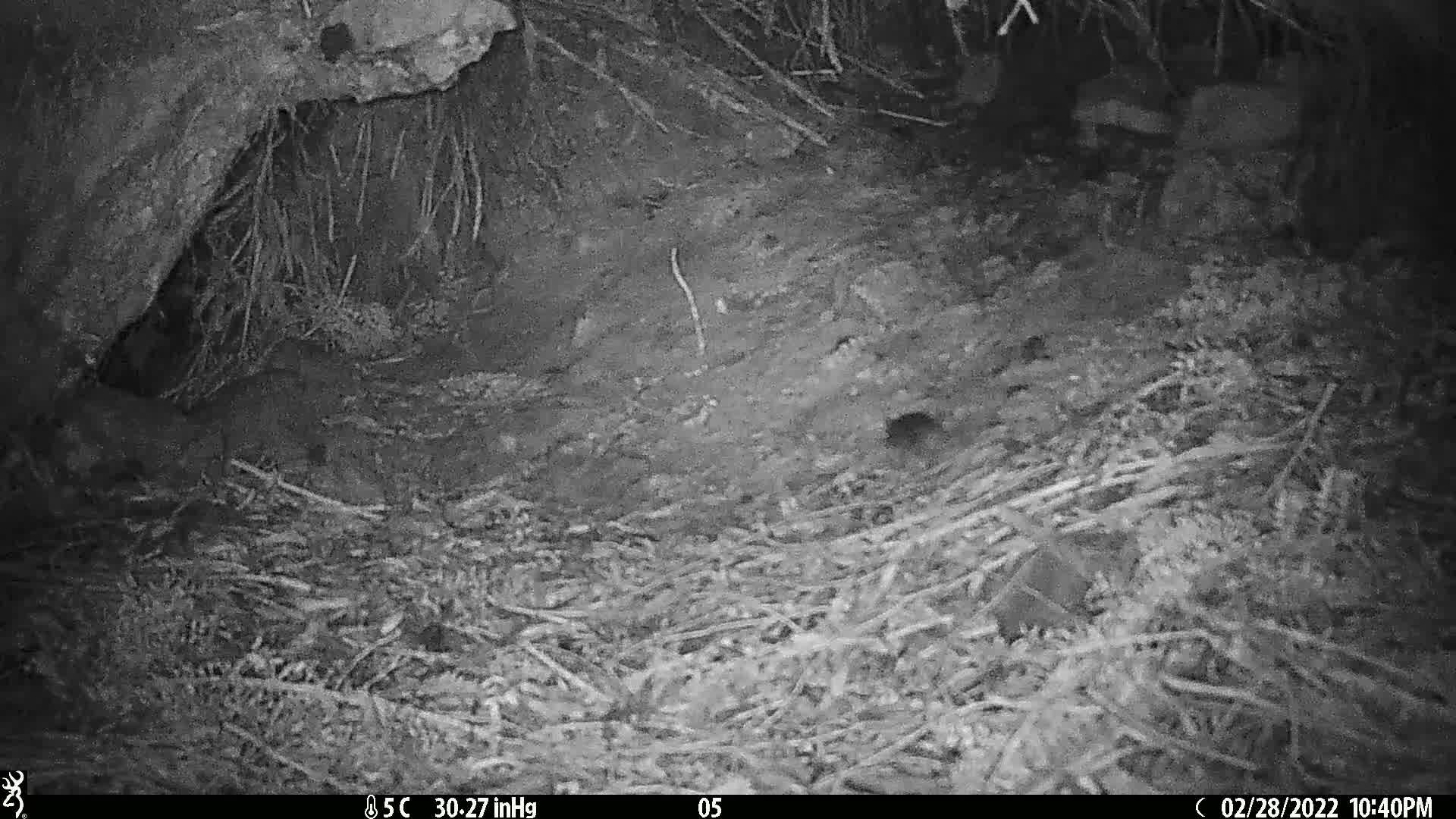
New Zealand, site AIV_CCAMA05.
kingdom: Animalia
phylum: Chordata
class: Mammalia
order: Rodentia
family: Muridae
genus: Mus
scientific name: Mus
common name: mouse